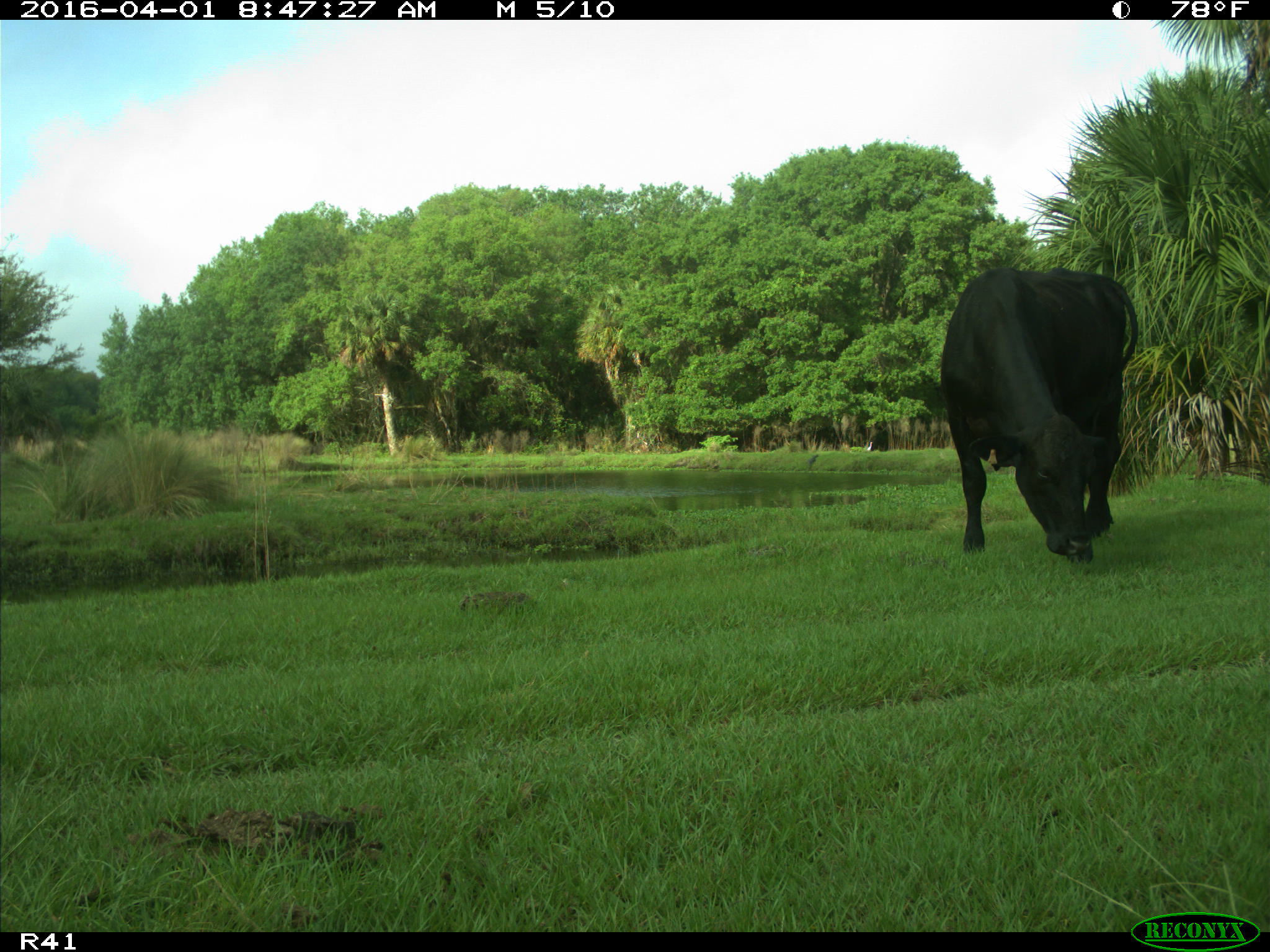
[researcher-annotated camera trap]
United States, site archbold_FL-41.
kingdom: Animalia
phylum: Chordata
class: Mammalia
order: Artiodactyla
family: Bovidae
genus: Bos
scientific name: Bos taurus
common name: domestic cow